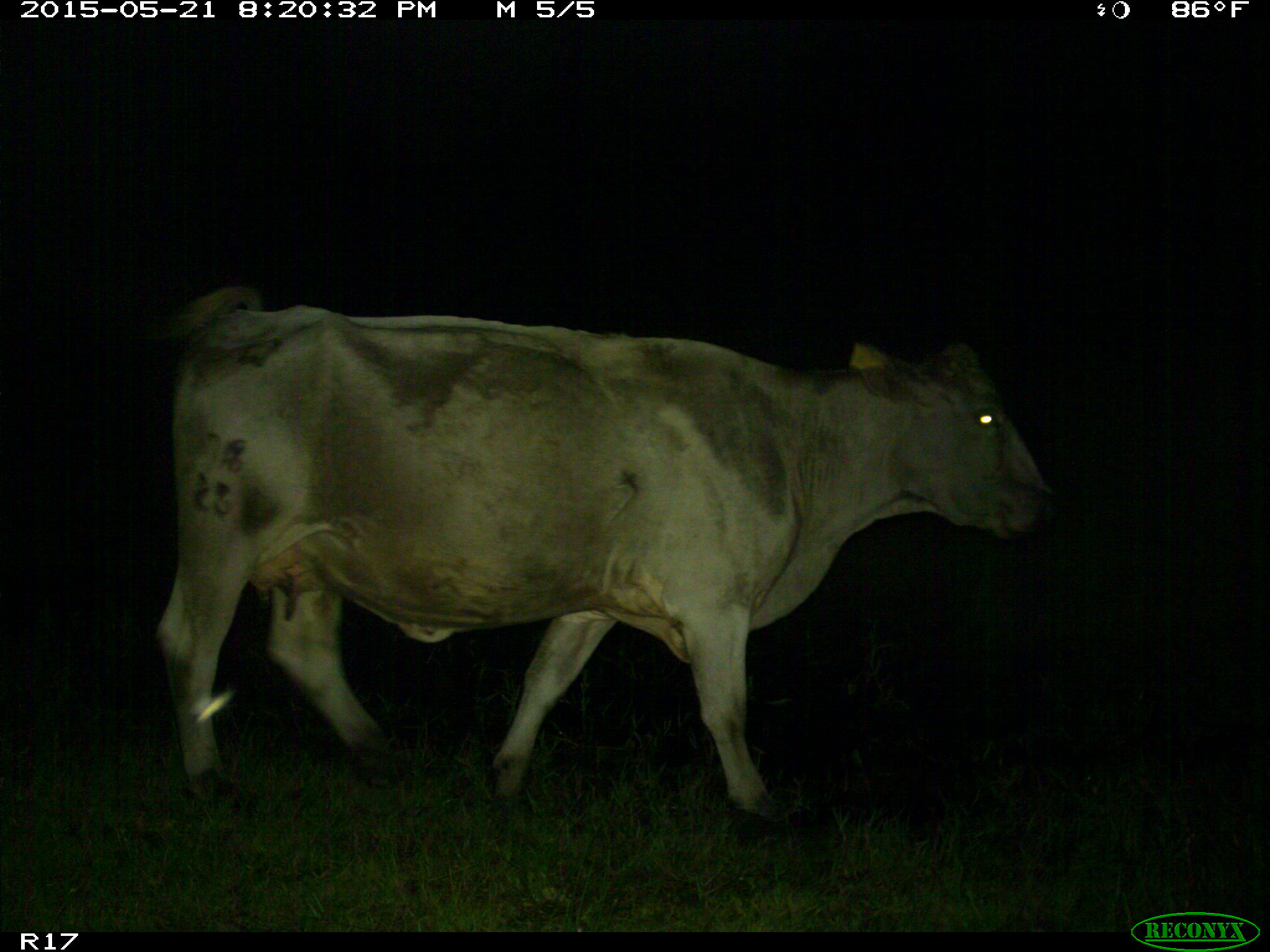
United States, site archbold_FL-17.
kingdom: Animalia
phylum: Chordata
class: Mammalia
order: Artiodactyla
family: Bovidae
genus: Bos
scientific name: Bos taurus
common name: domestic cow